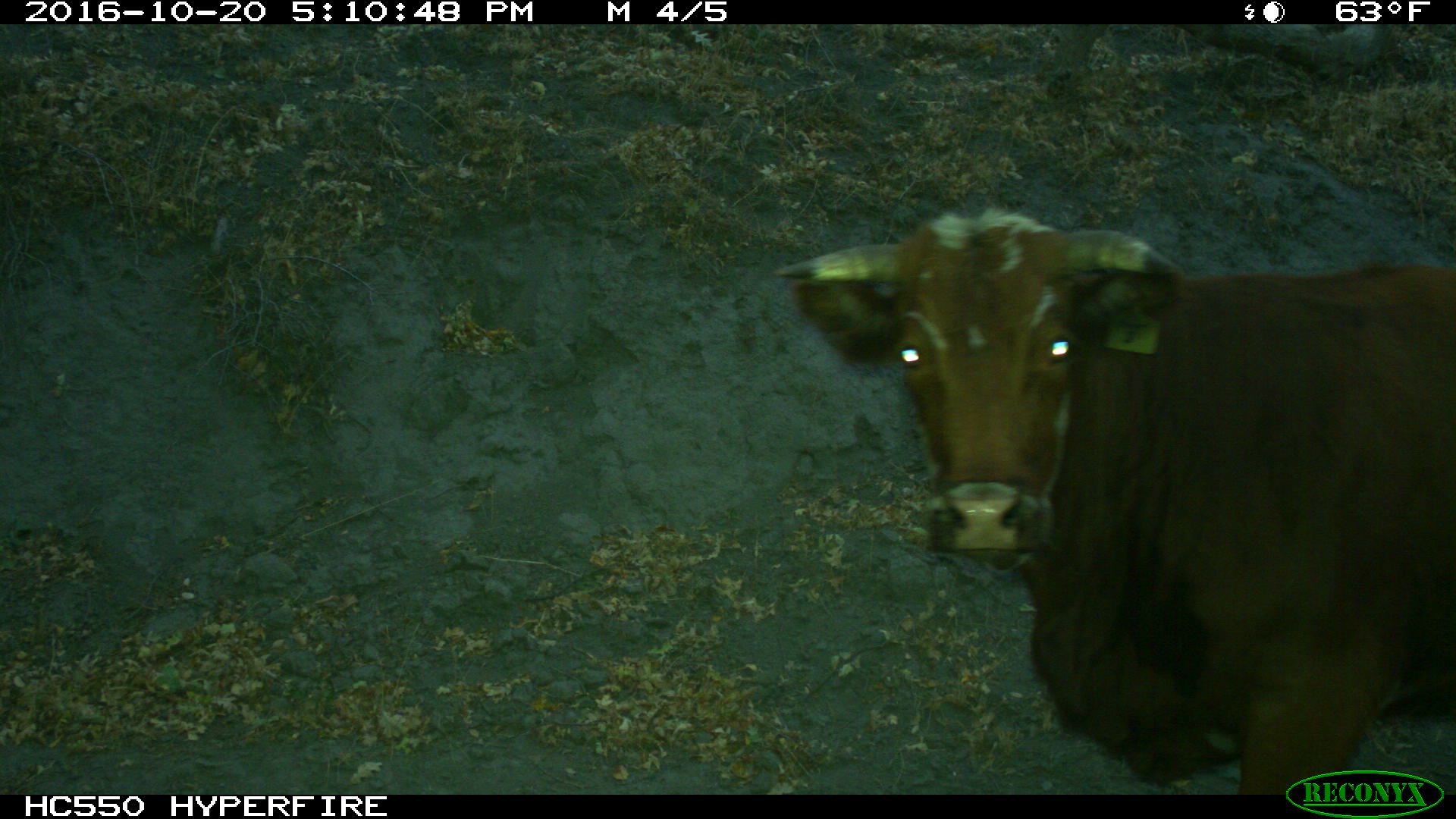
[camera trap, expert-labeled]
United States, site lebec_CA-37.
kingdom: Animalia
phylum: Chordata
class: Mammalia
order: Artiodactyla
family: Bovidae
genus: Bos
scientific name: Bos taurus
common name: domestic cow